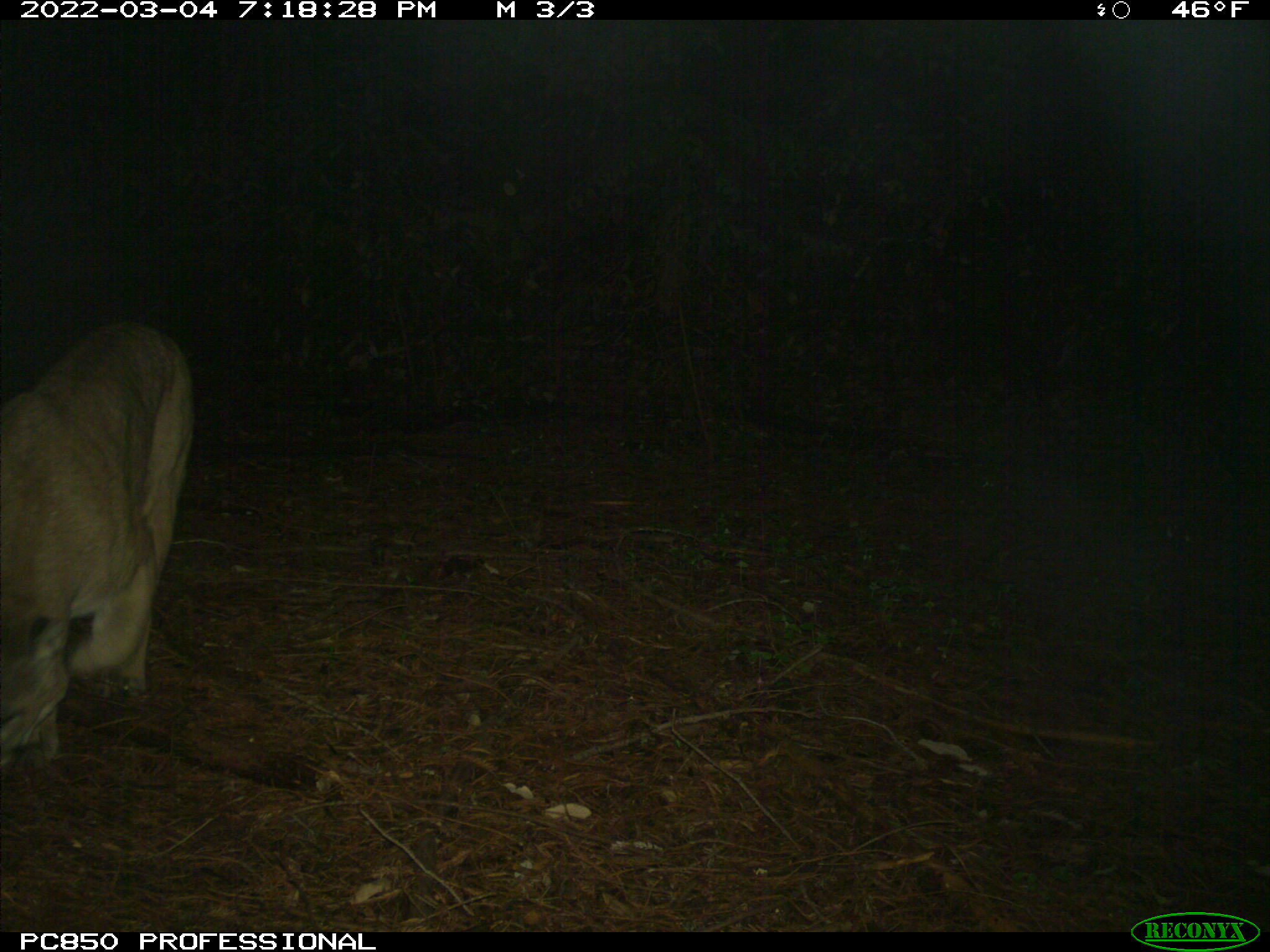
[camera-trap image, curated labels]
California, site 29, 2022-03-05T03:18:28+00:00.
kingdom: Animalia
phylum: Chordata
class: Mammalia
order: Carnivora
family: Felidae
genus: Puma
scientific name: Puma concolor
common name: puma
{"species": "puma (Puma concolor)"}